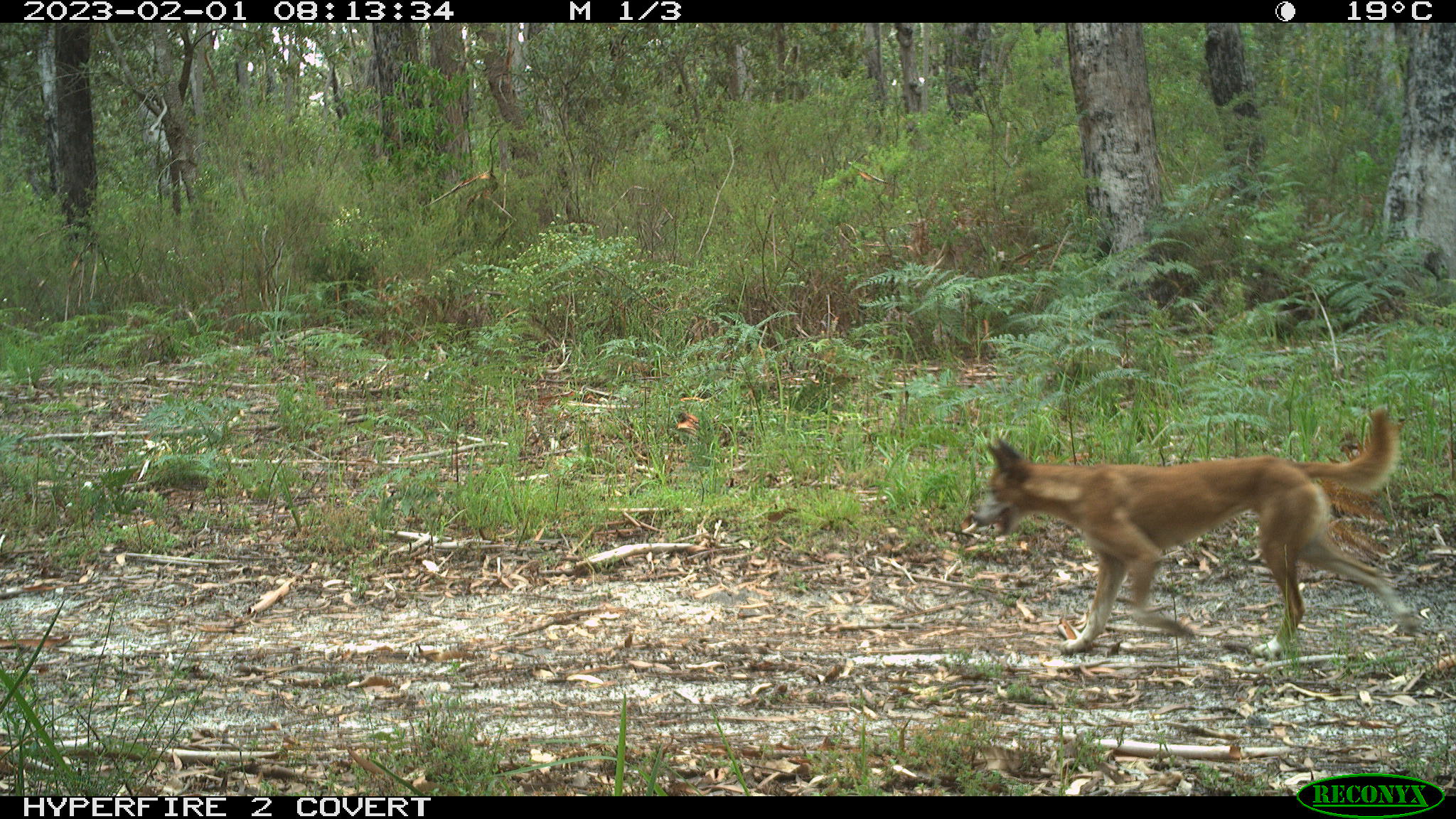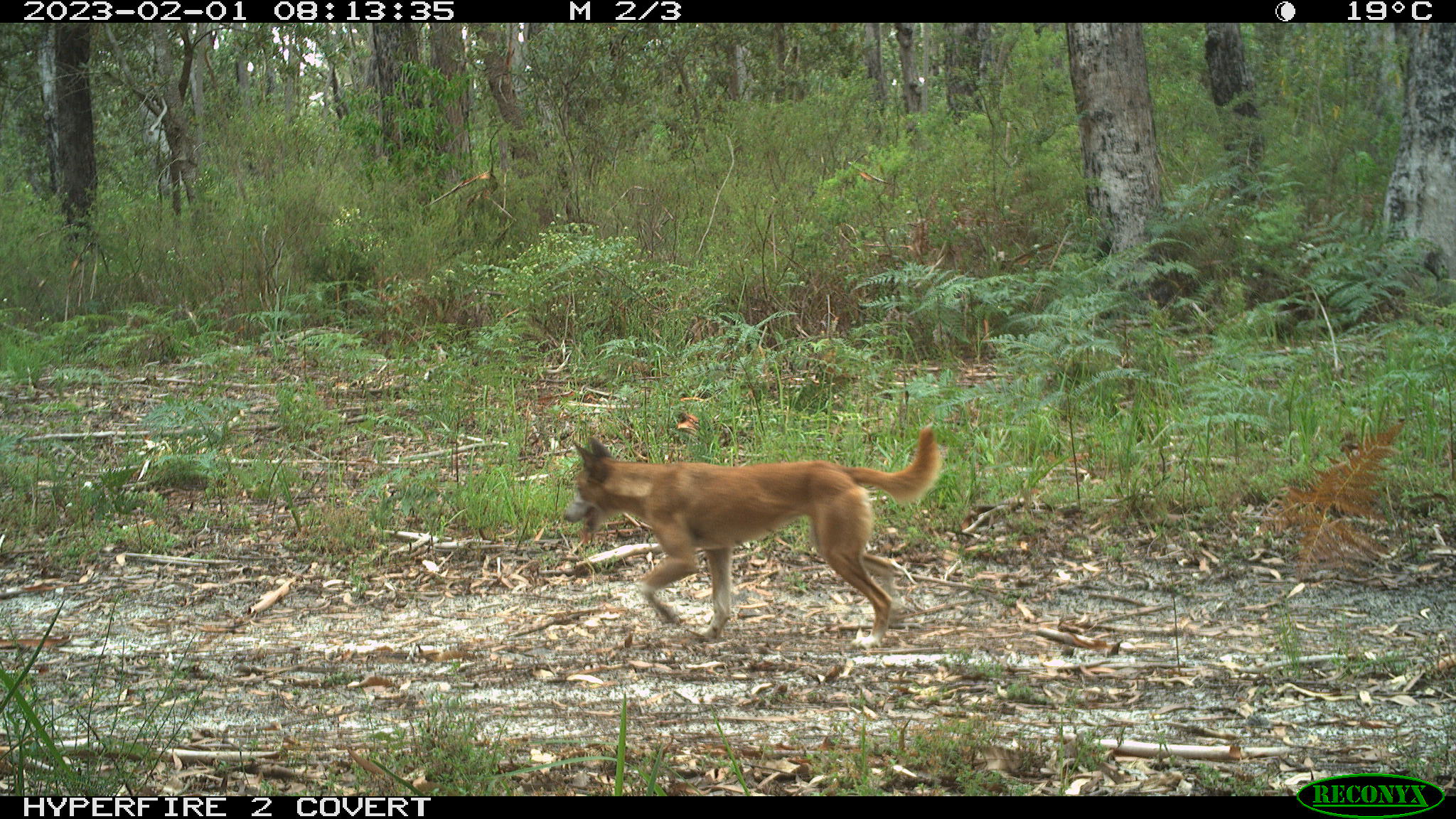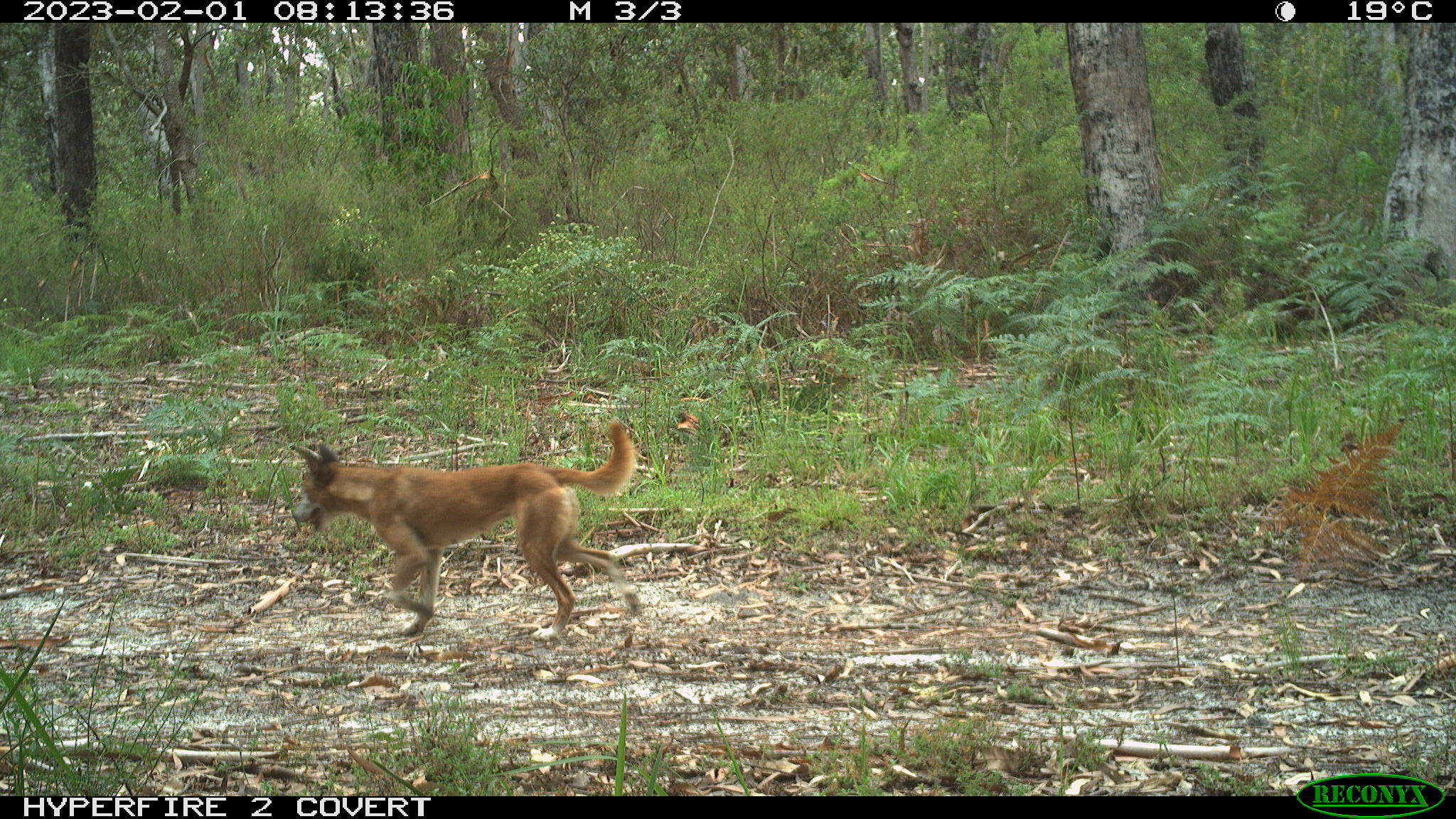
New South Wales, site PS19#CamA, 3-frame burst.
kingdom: Animalia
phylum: Chordata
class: Mammalia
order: Carnivora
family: Canidae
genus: Canis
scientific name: Canis familiaris dingo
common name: dingo